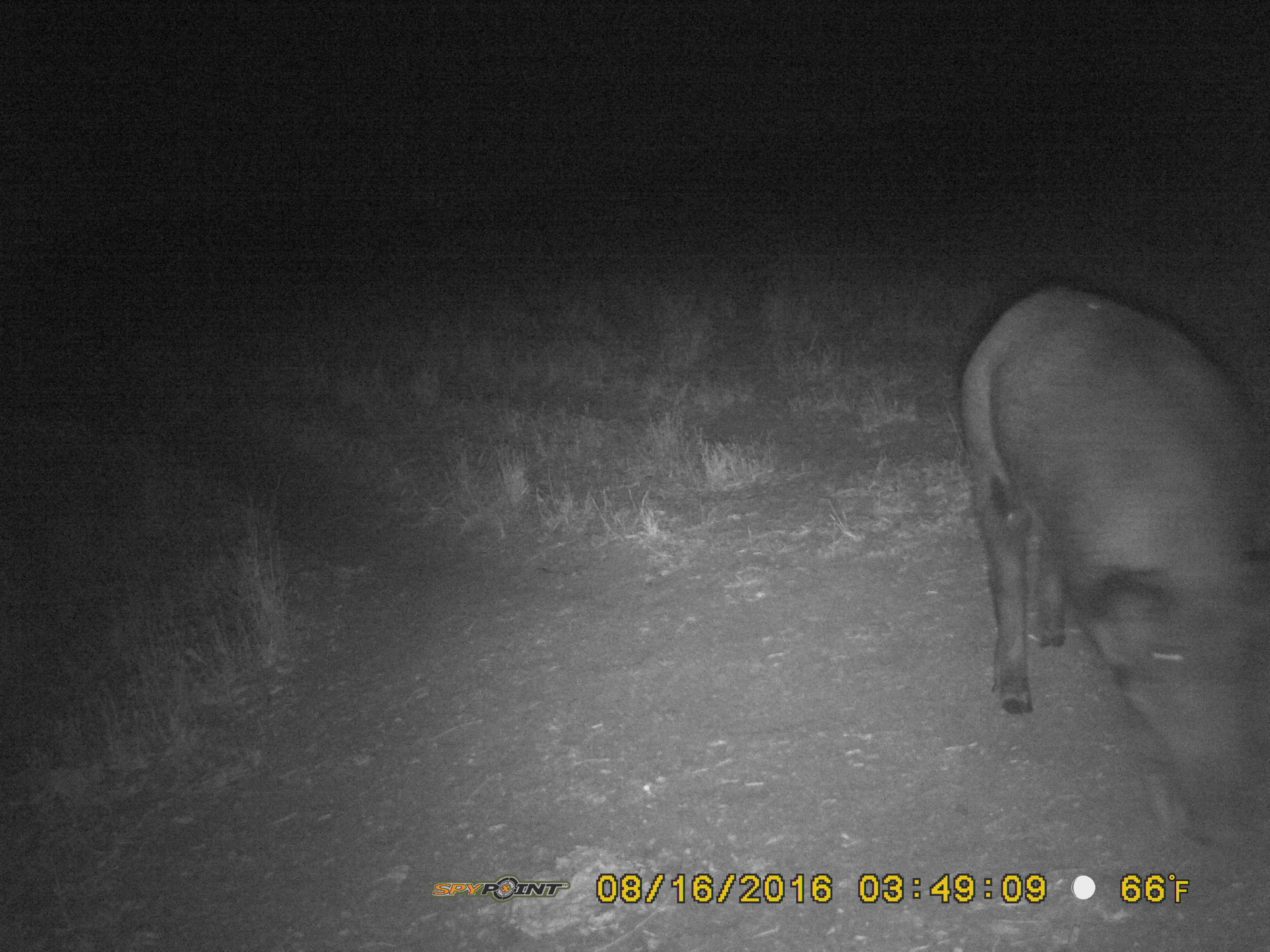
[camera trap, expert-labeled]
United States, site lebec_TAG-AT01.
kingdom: Animalia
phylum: Chordata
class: Mammalia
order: Artiodactyla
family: Suidae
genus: Sus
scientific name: Sus scrofa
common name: wild boar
Sus scrofa (wild boar).